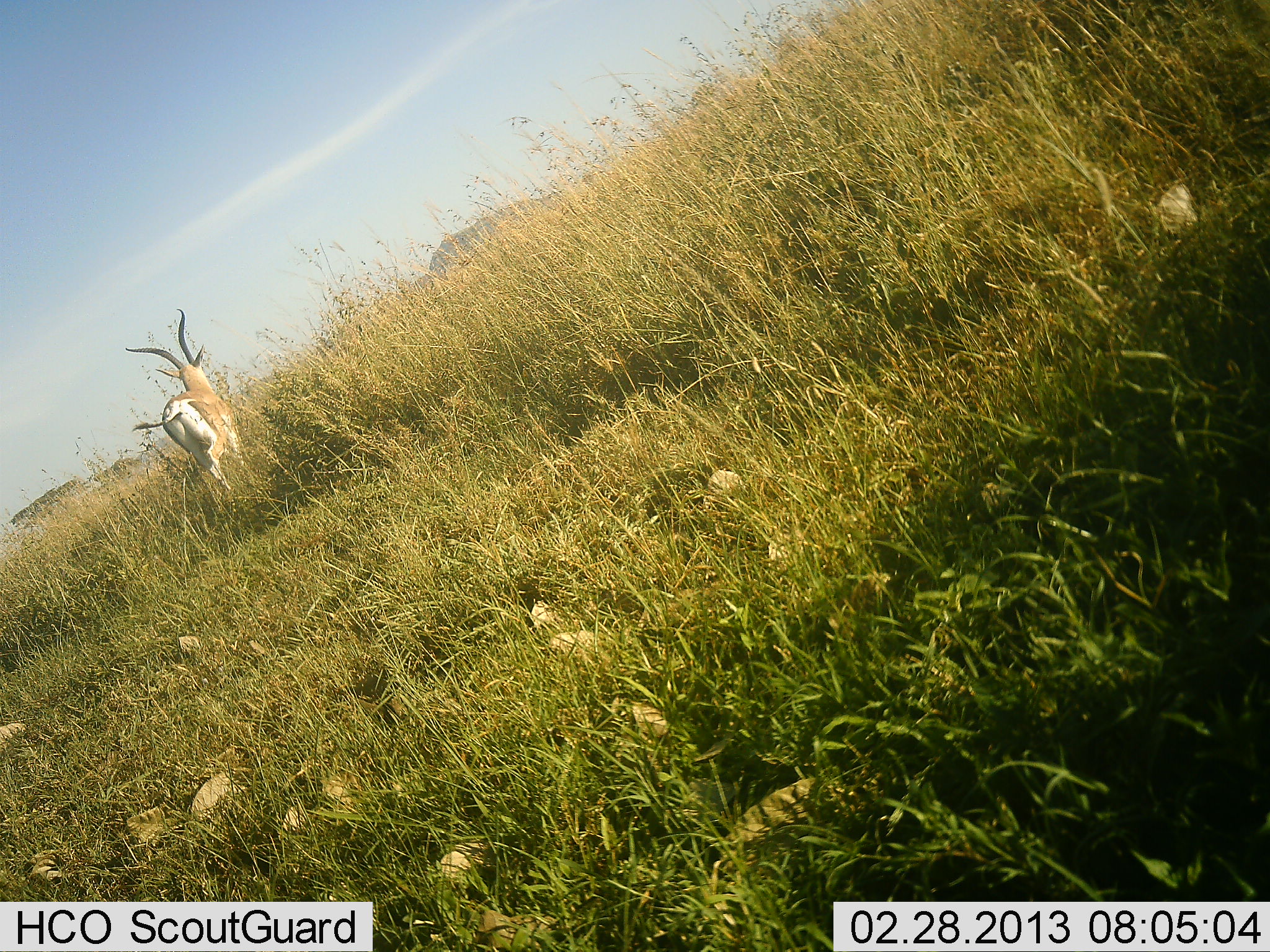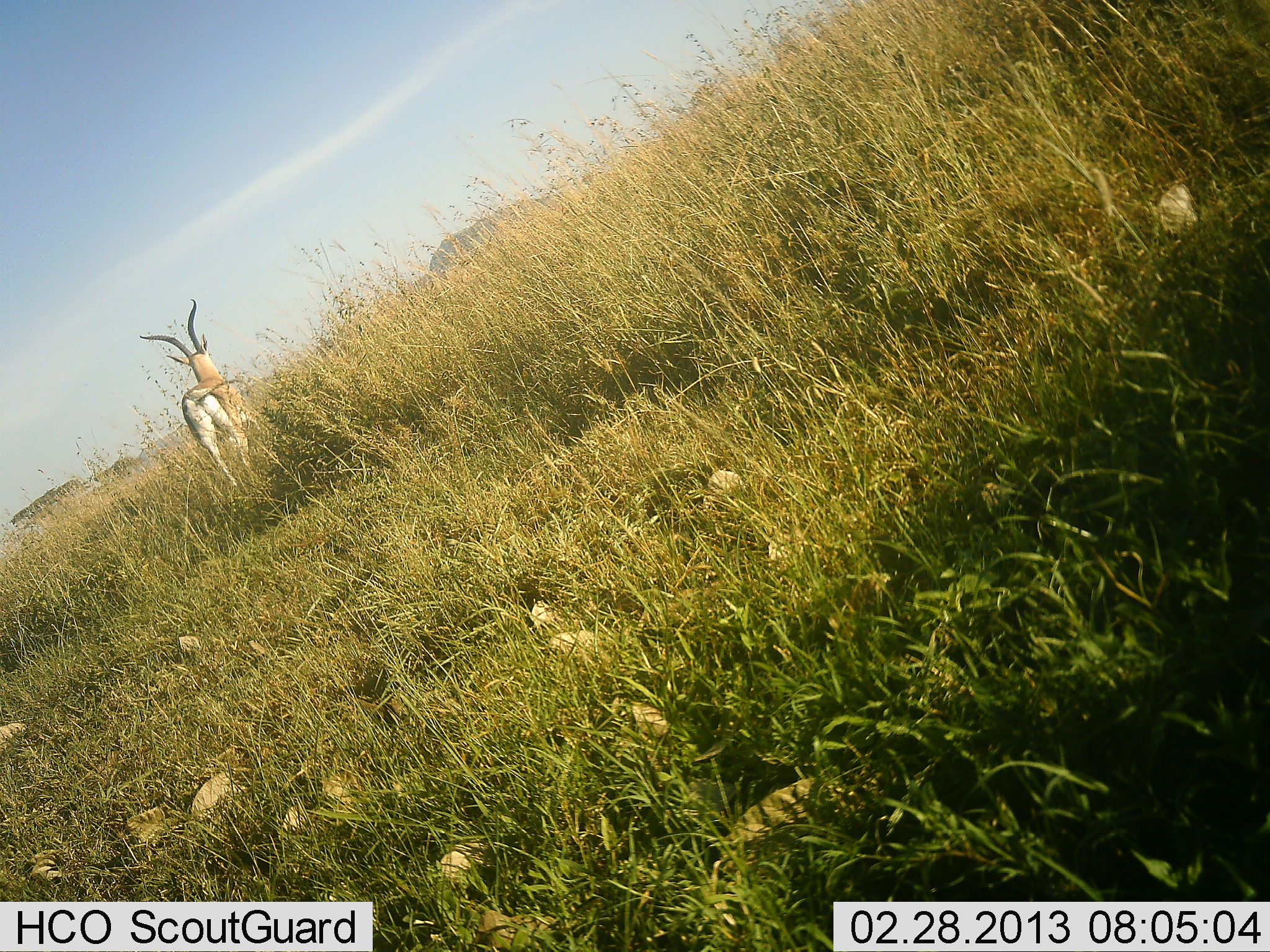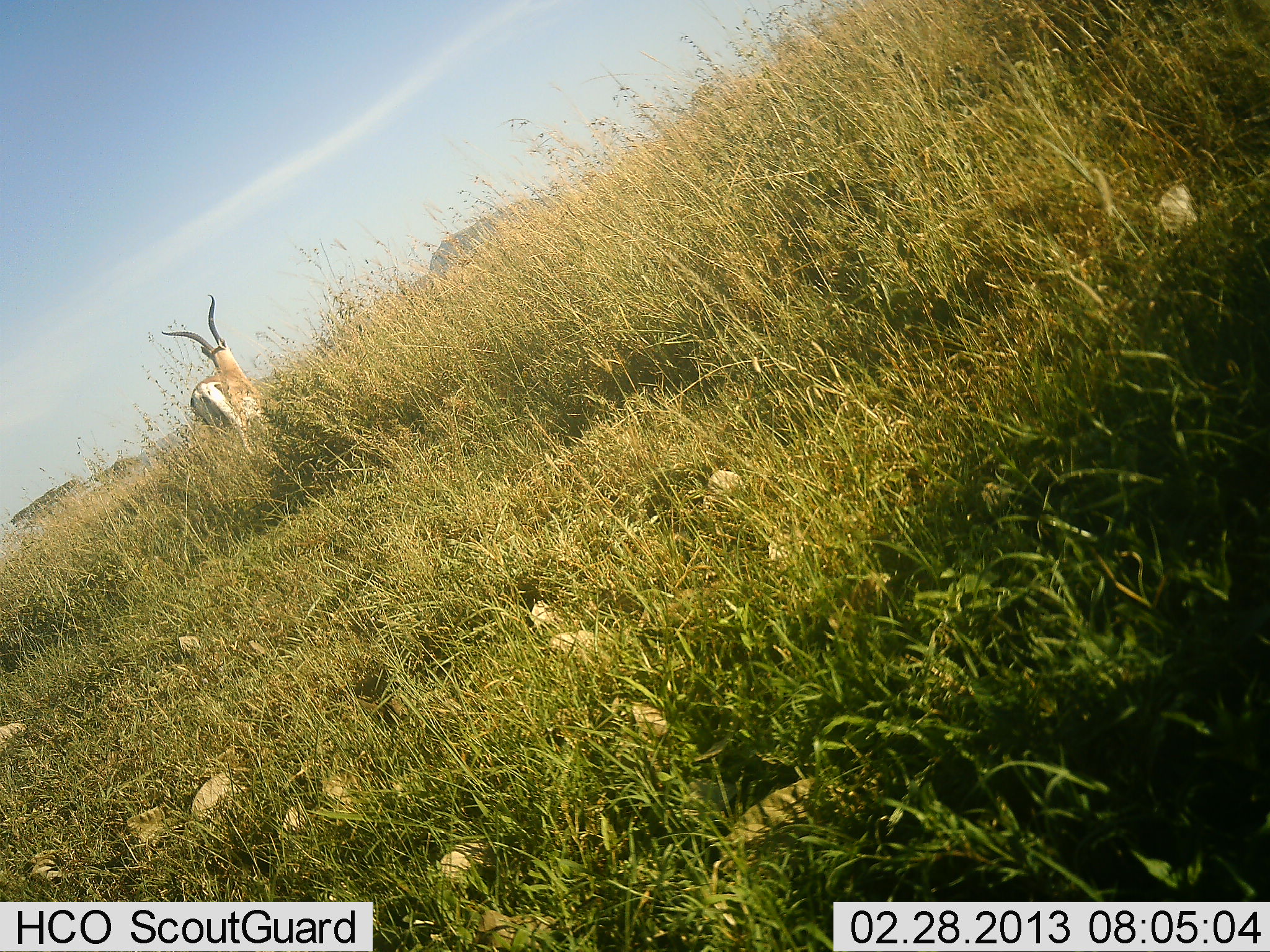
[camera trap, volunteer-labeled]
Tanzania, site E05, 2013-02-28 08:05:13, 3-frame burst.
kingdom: Animalia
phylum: Chordata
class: Mammalia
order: Artiodactyla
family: Bovidae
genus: Nanger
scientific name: Nanger granti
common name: grant's gazelle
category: gazellegrants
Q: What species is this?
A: Gazellegrants (grant's gazelle) (Nanger granti).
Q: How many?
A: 1.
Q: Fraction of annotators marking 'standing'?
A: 11%.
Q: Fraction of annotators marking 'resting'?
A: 0%.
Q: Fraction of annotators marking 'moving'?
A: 89%.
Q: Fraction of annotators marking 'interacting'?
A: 0%.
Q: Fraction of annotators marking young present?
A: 0%.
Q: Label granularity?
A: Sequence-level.